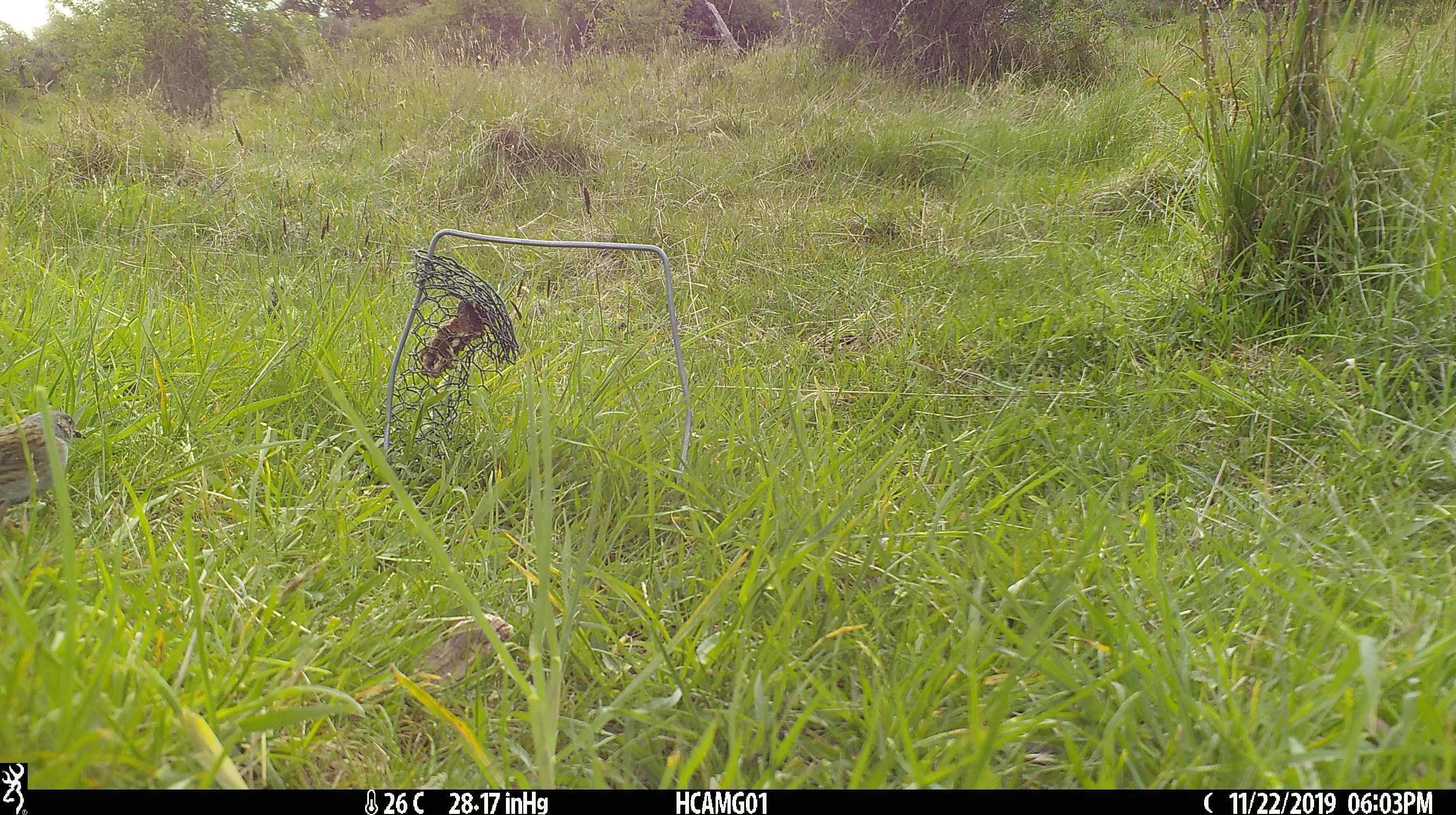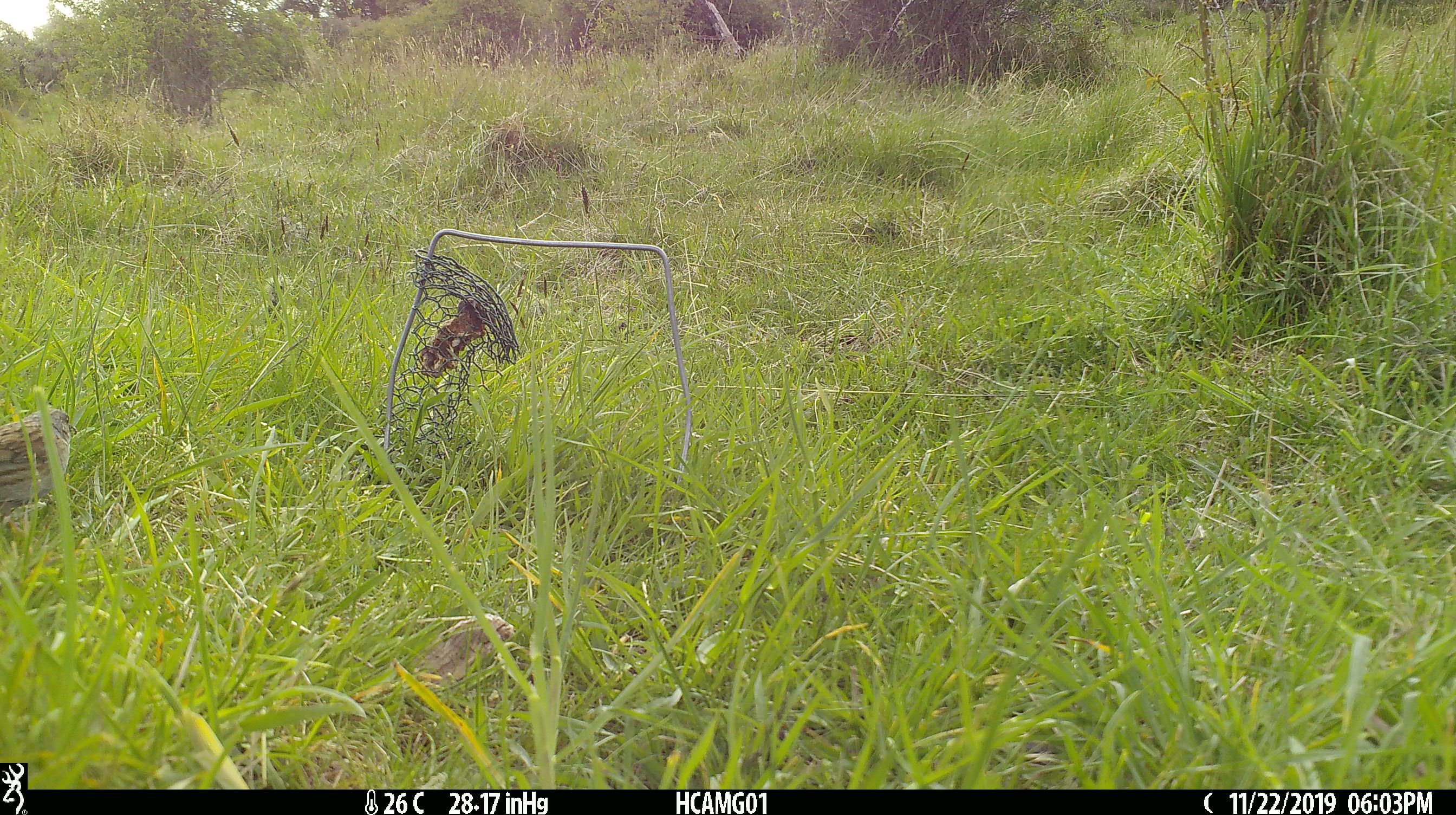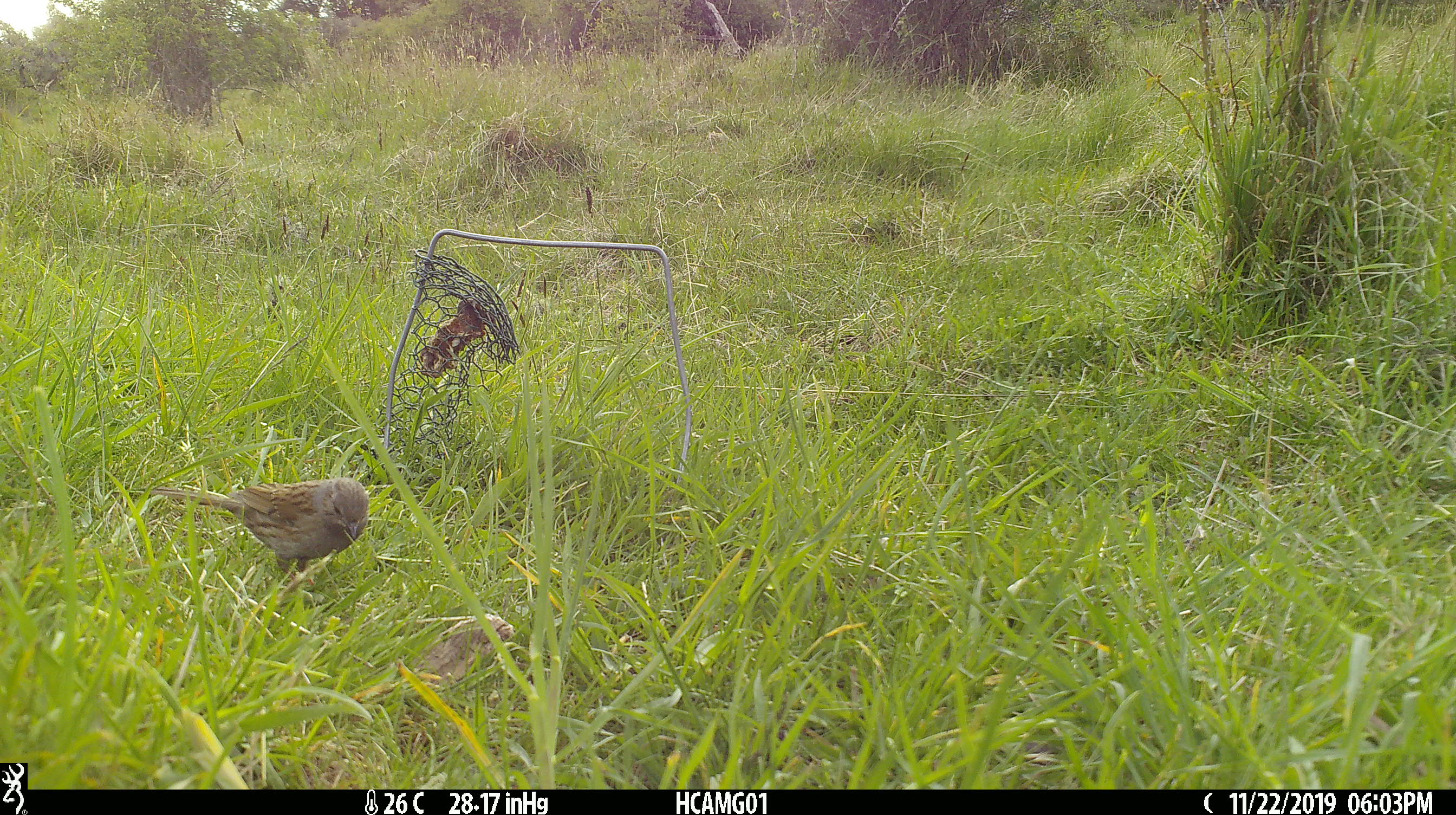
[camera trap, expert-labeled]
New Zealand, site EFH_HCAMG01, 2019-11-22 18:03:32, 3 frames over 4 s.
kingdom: Animalia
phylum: Chordata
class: Aves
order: Passeriformes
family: Prunellidae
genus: Prunella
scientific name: Prunella modularis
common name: dunnock